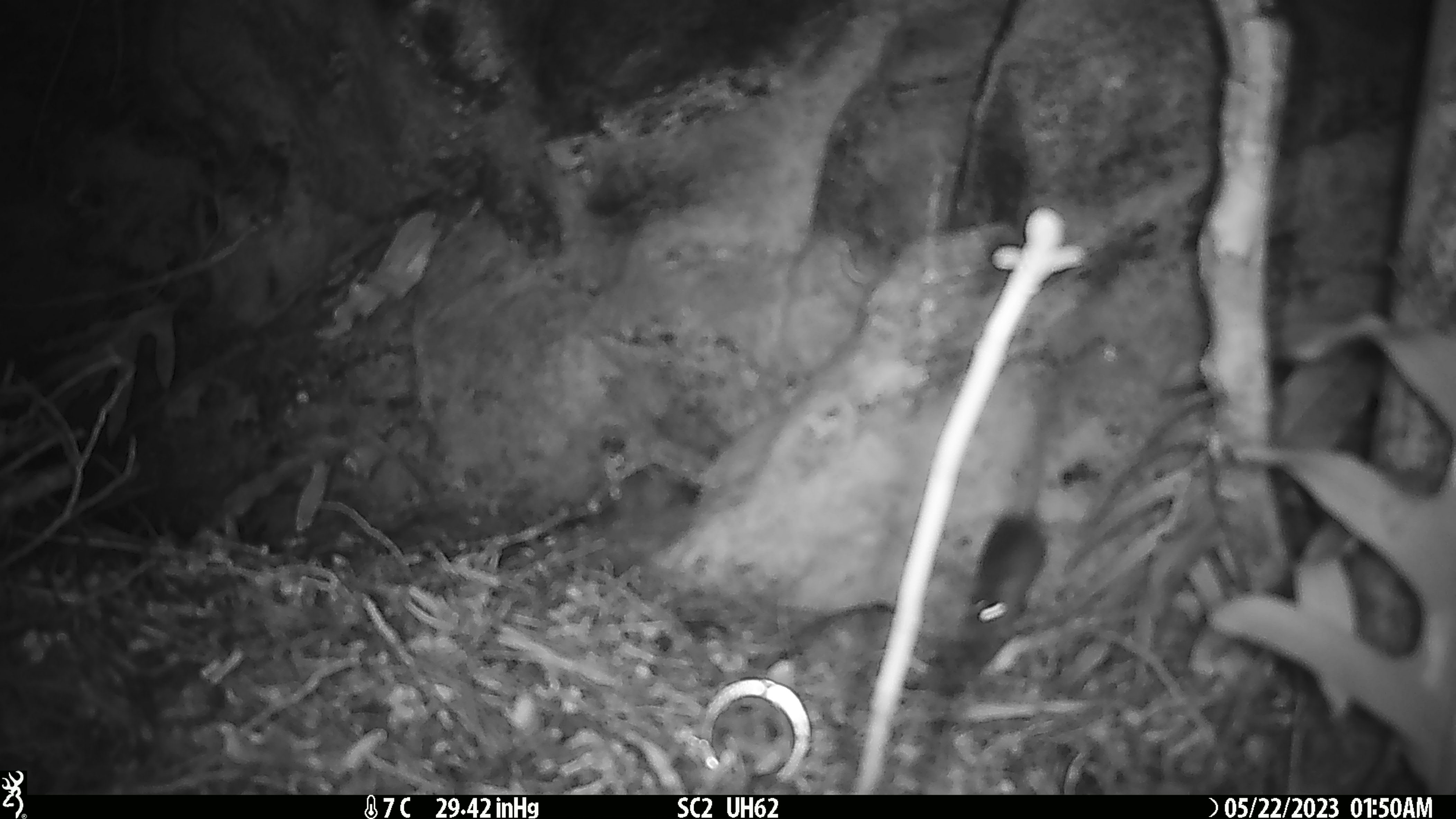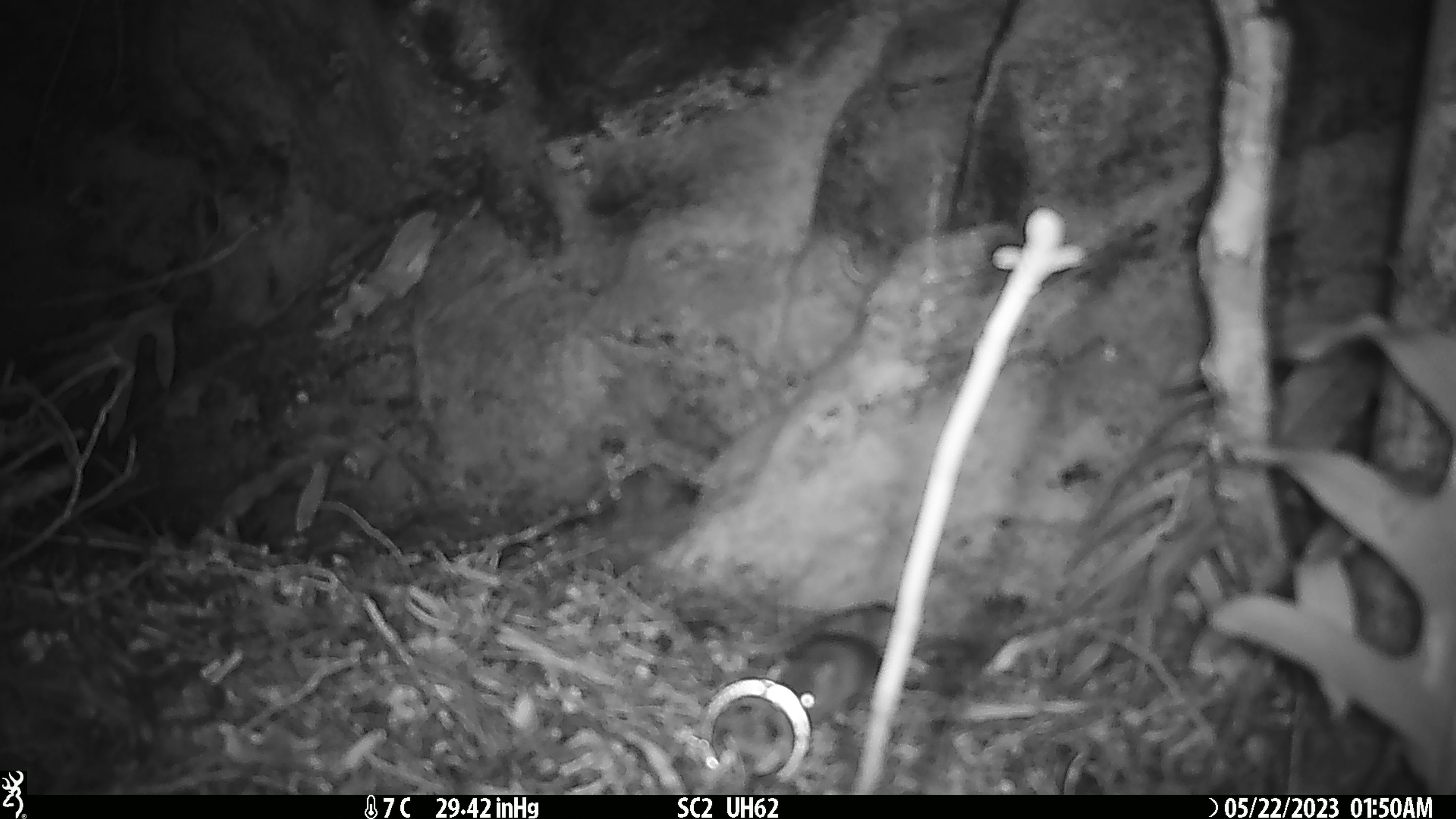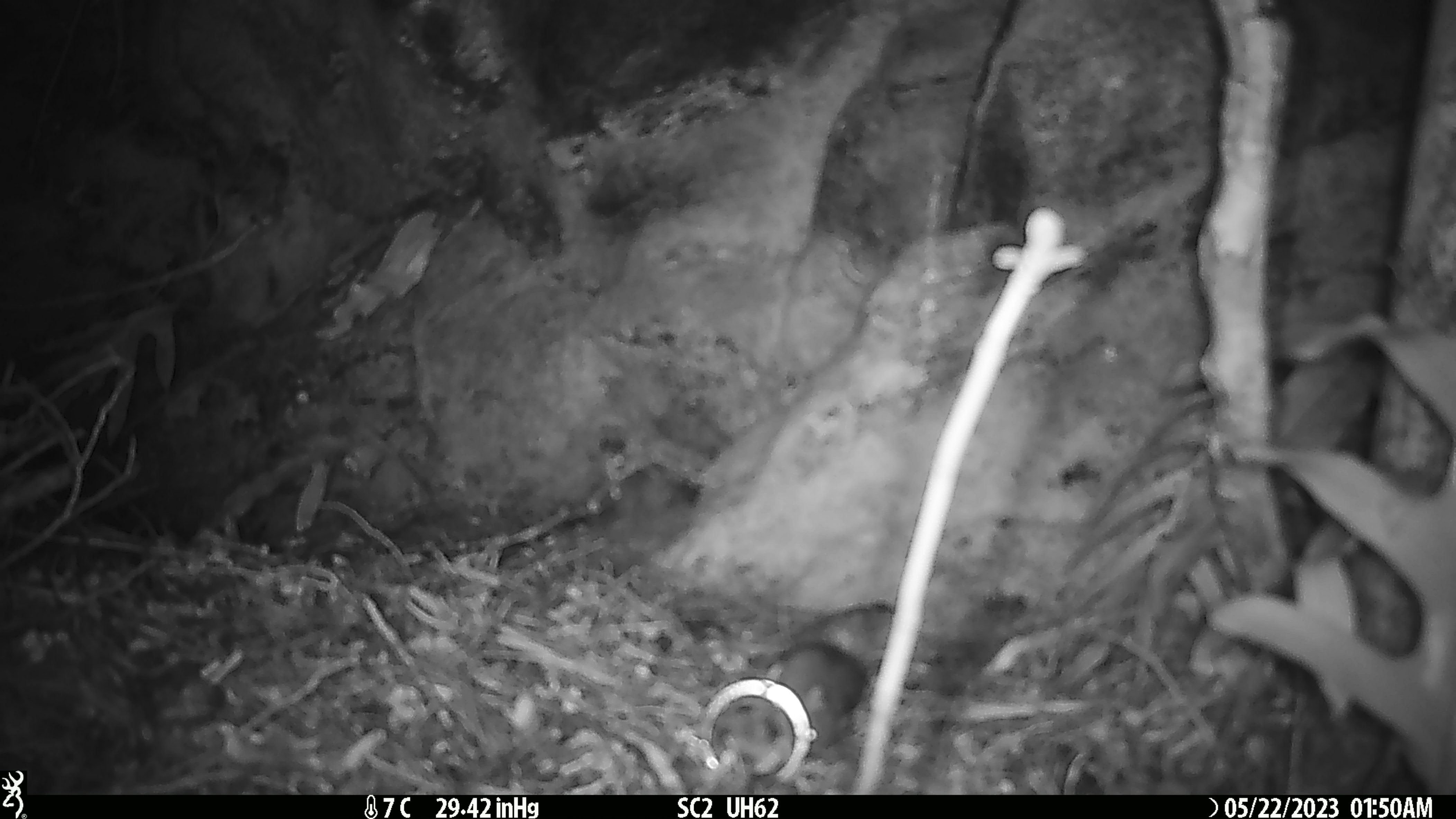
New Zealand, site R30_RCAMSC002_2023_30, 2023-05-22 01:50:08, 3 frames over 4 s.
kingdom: Animalia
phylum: Chordata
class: Mammalia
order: Rodentia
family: Muridae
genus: Mus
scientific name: Mus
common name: mouse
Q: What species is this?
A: Mouse (Mus).